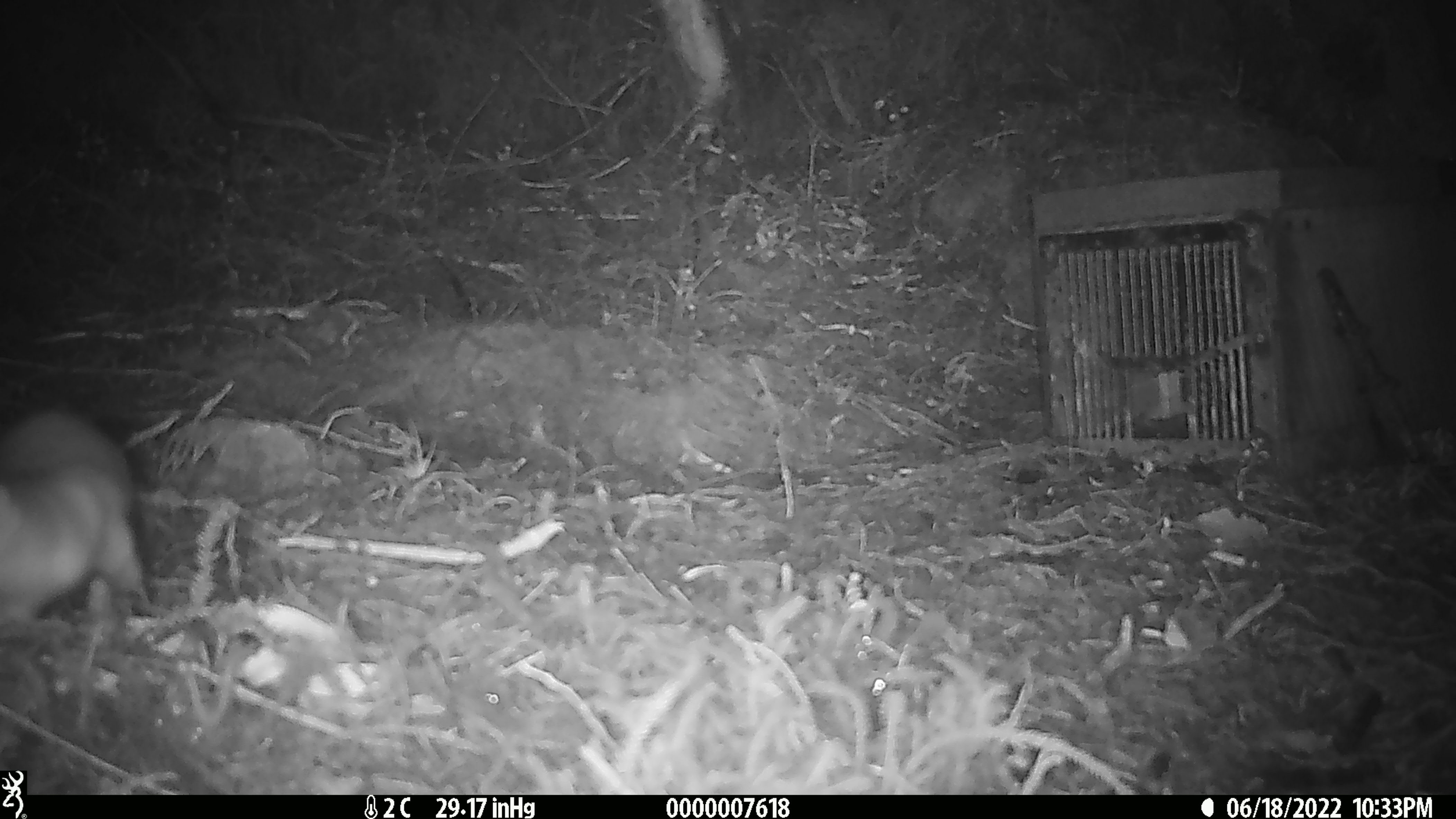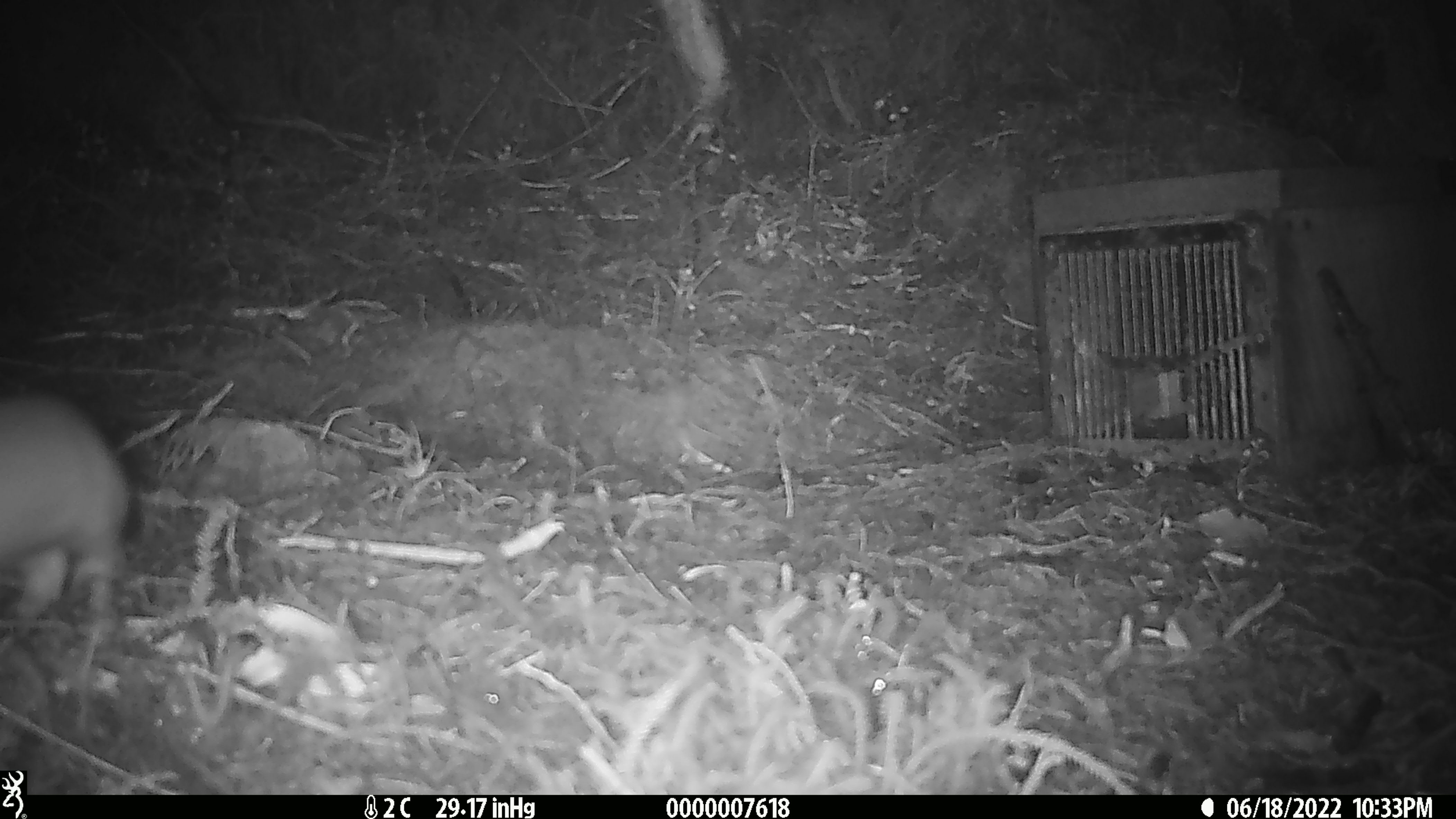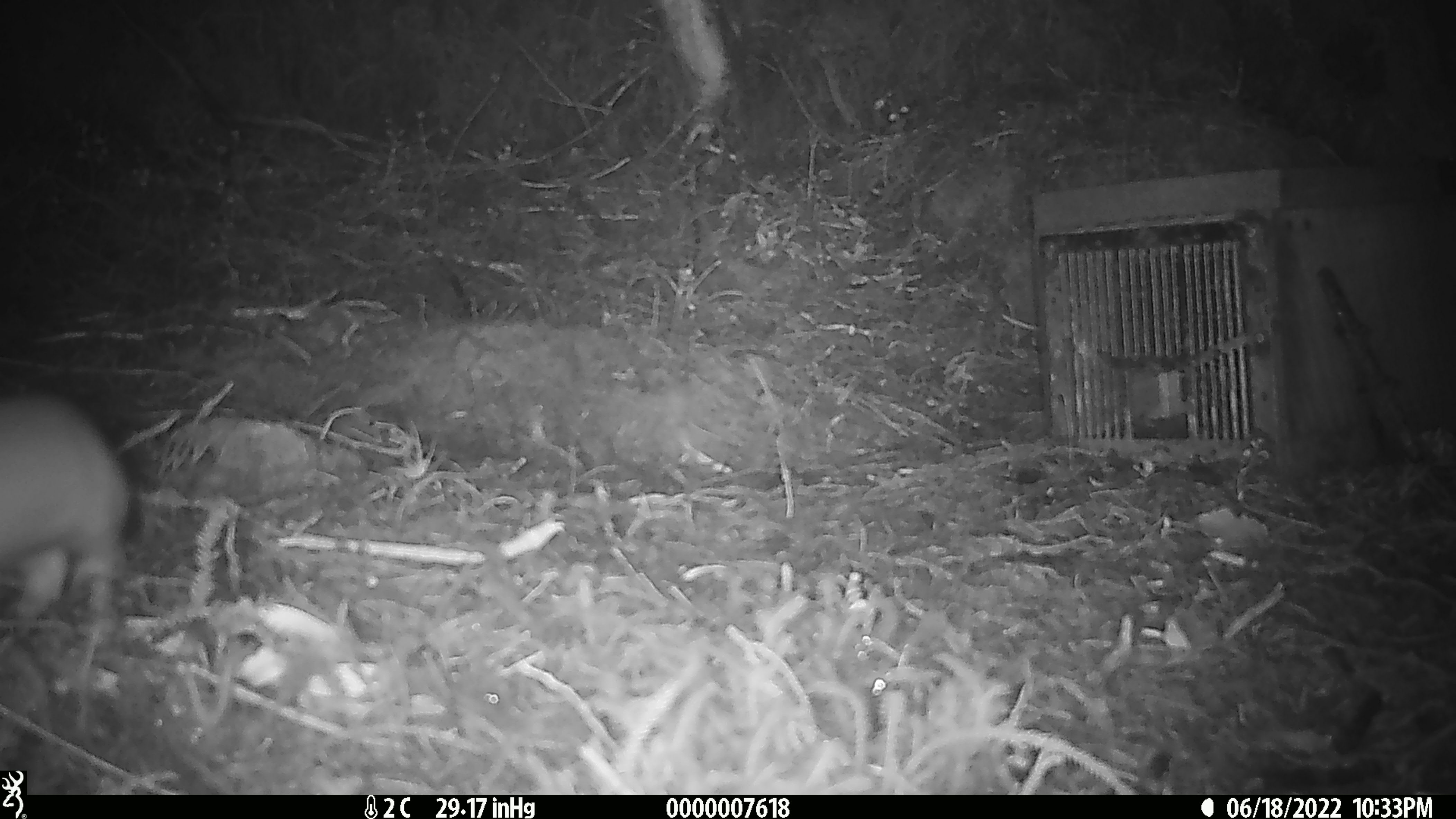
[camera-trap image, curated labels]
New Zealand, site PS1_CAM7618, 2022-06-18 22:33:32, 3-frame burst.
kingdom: Animalia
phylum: Chordata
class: Mammalia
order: Carnivora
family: Mustelidae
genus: Mustela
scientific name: Mustela erminea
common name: stoat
Stoat (Mustela erminea).